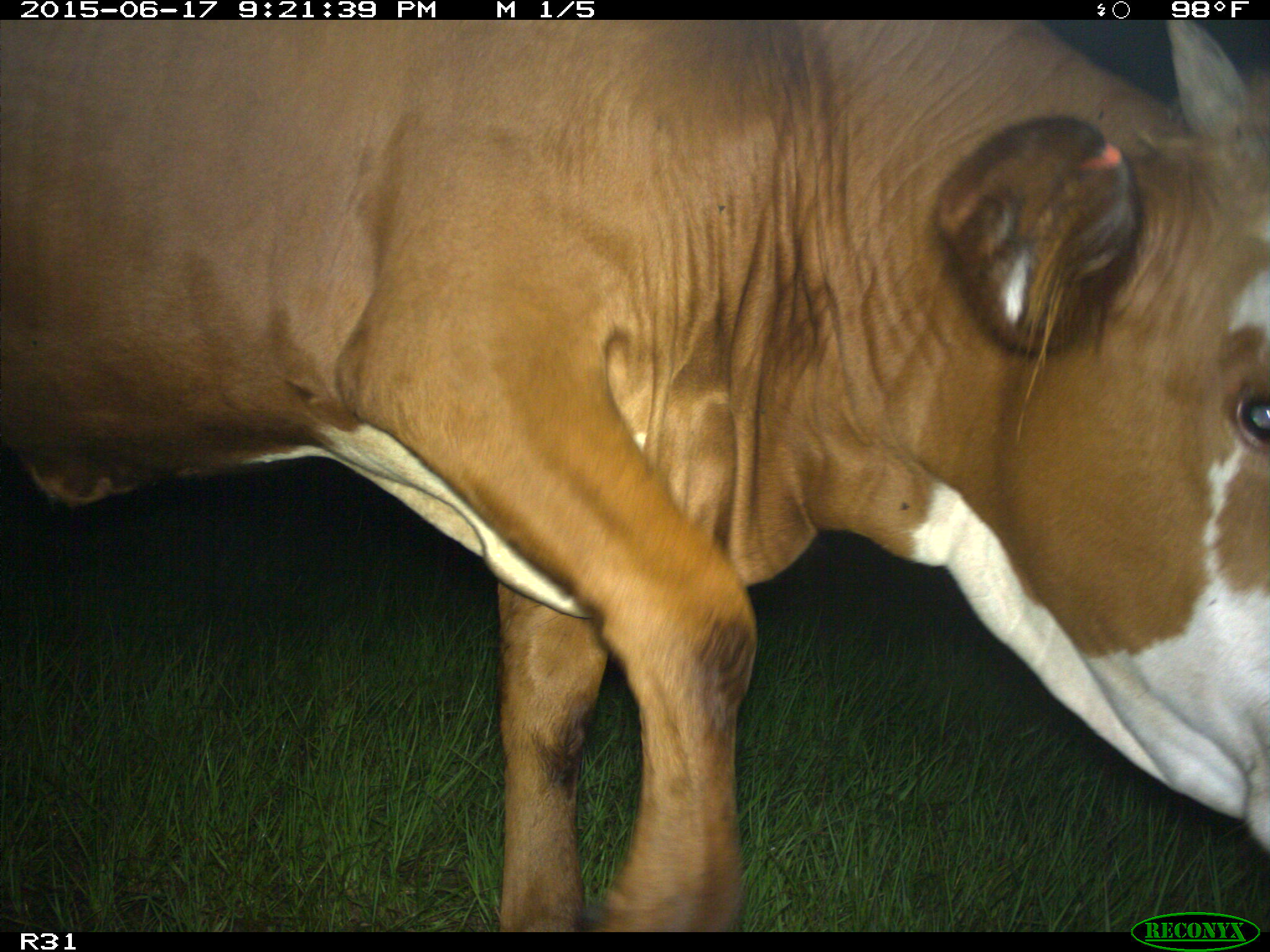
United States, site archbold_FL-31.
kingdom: Animalia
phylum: Chordata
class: Mammalia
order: Artiodactyla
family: Bovidae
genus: Bos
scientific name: Bos taurus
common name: domestic cow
Bos taurus (domestic cow).